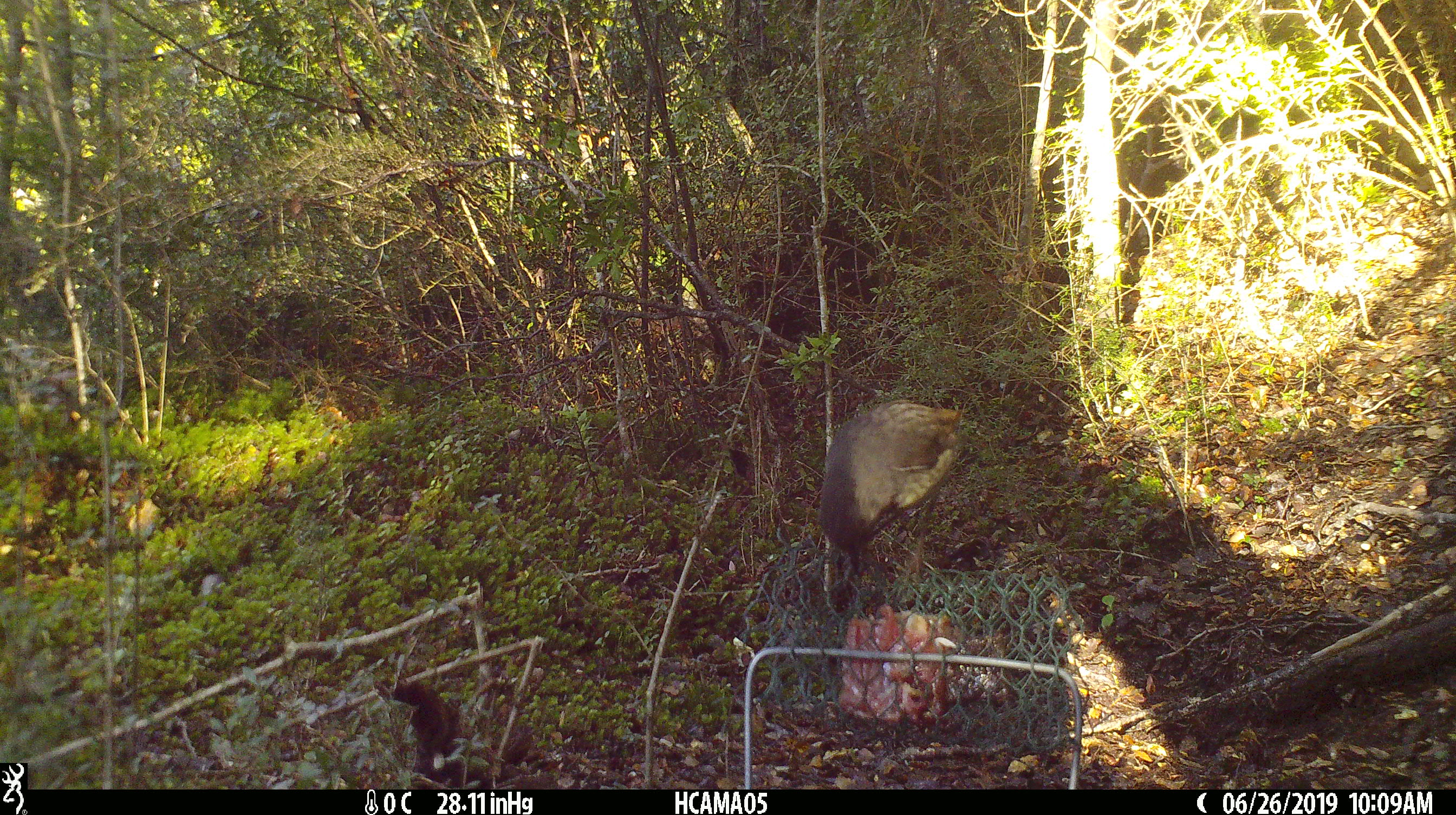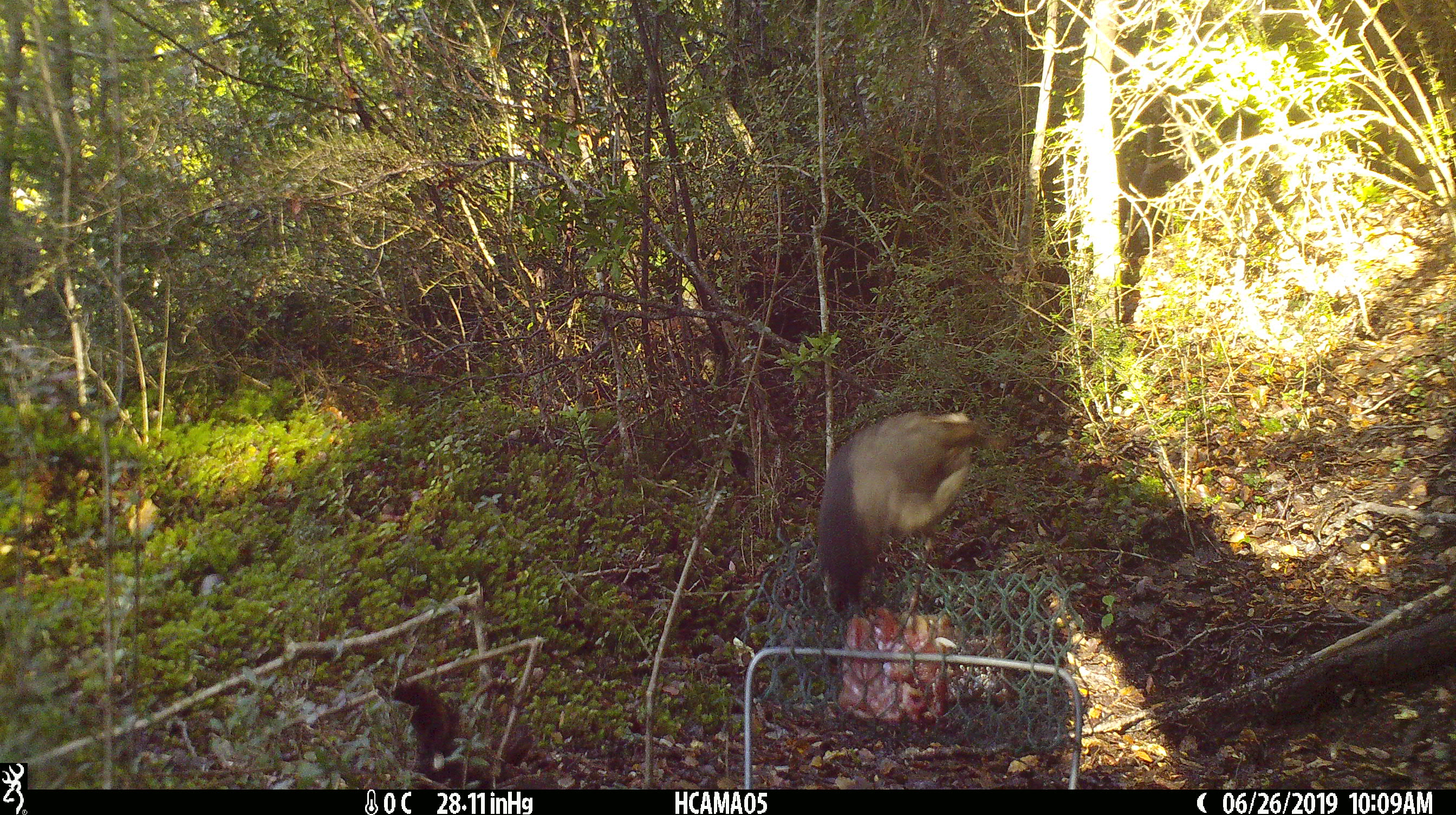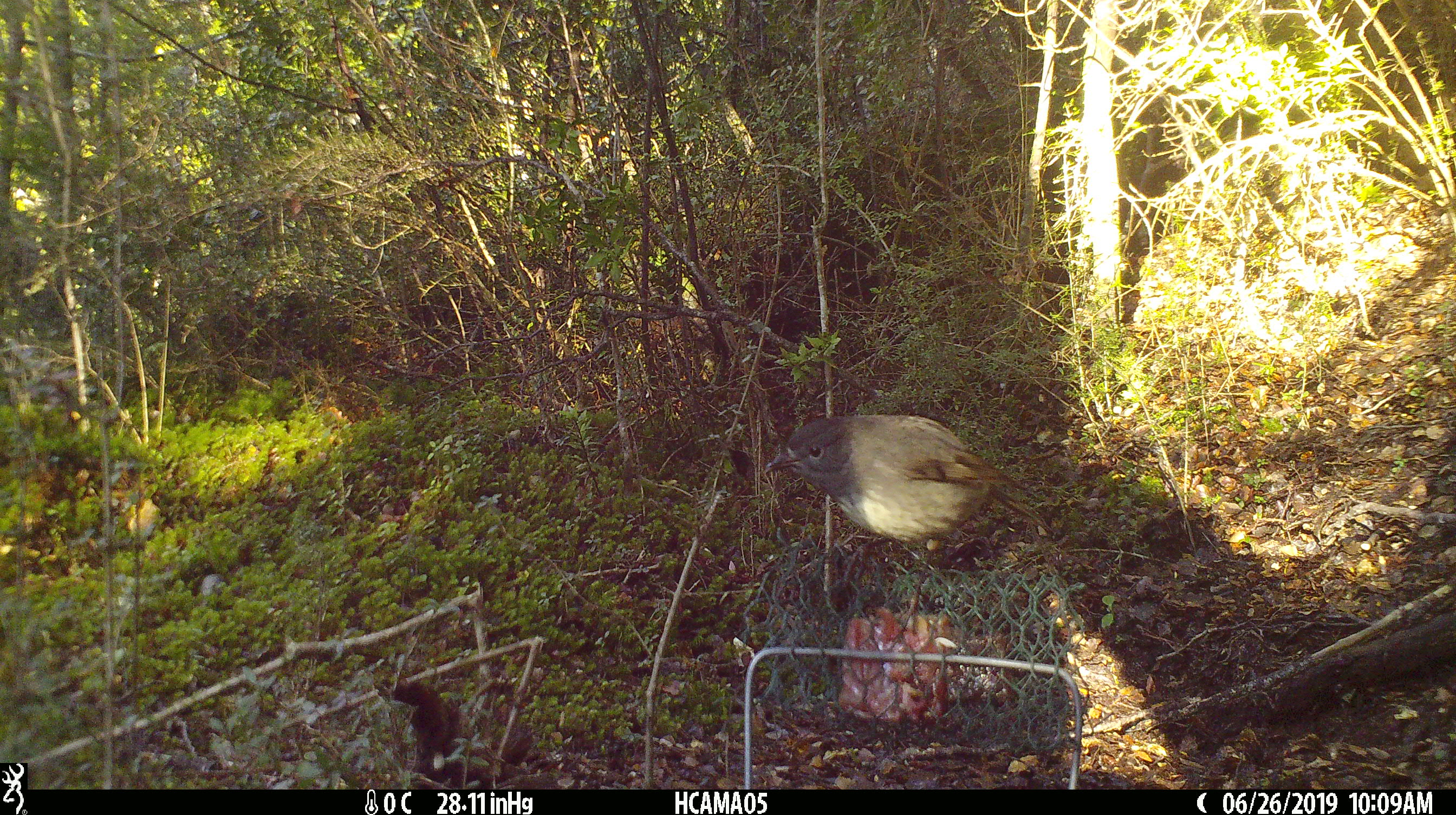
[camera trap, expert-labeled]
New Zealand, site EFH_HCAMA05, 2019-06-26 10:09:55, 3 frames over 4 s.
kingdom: Animalia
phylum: Chordata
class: Aves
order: Passeriformes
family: Petroicidae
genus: Petroica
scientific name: Petroica australis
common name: new zealand robin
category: robin